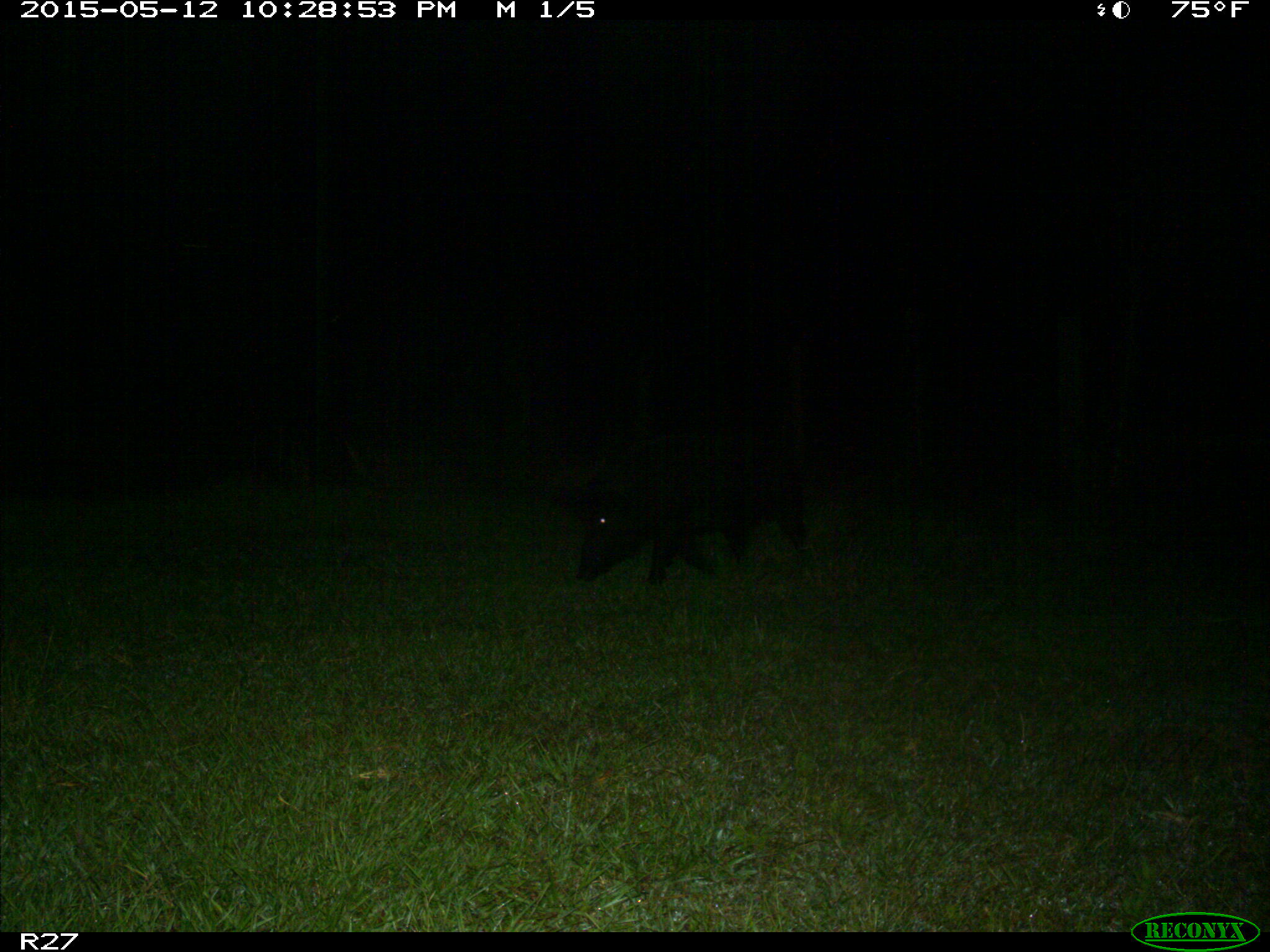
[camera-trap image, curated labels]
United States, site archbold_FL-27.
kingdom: Animalia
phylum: Chordata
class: Mammalia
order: Artiodactyla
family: Suidae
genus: Sus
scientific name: Sus scrofa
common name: wild boar